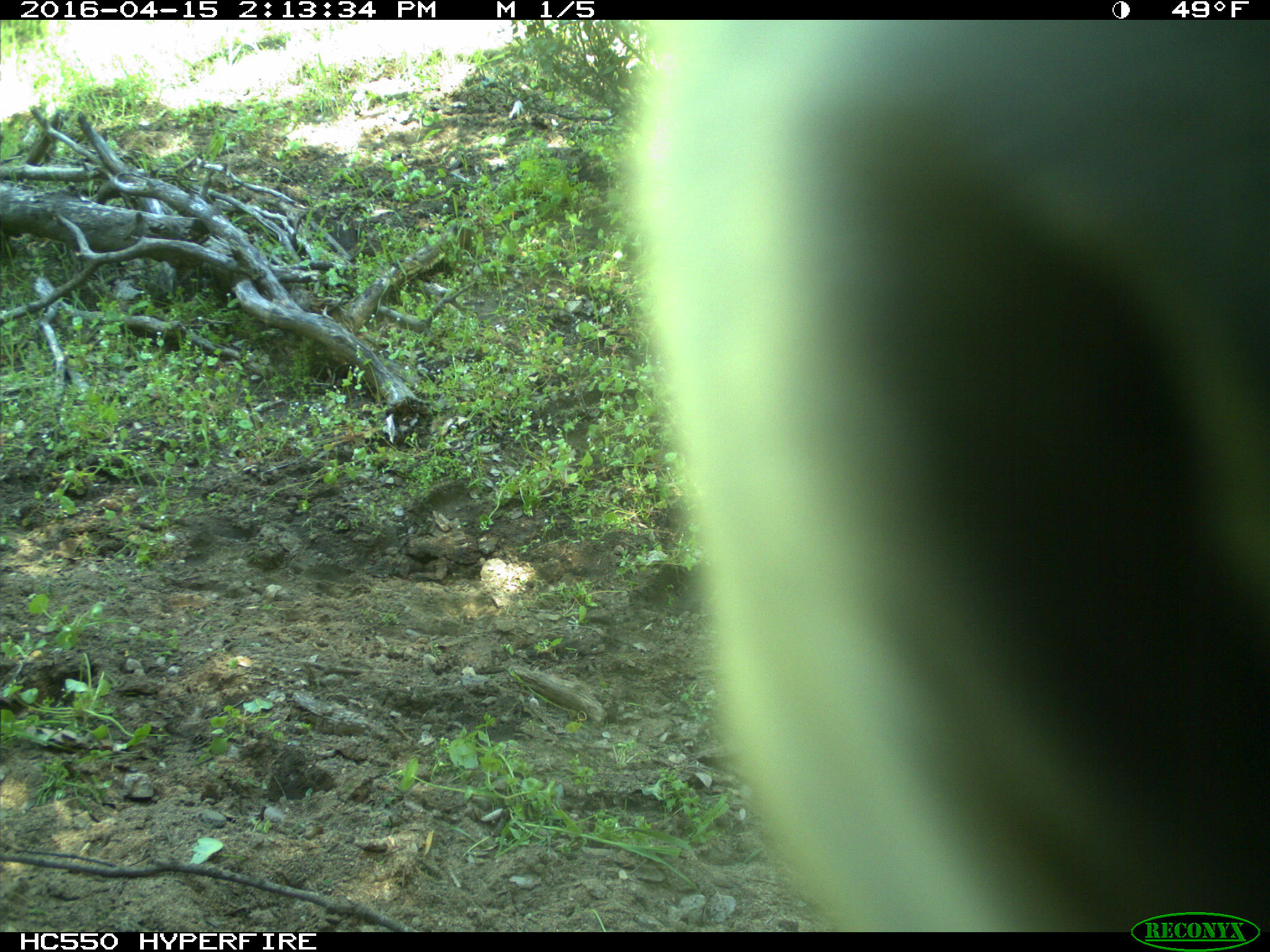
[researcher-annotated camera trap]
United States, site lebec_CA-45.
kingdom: Animalia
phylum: Chordata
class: Mammalia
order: Artiodactyla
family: Bovidae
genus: Bos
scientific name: Bos taurus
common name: domestic cow